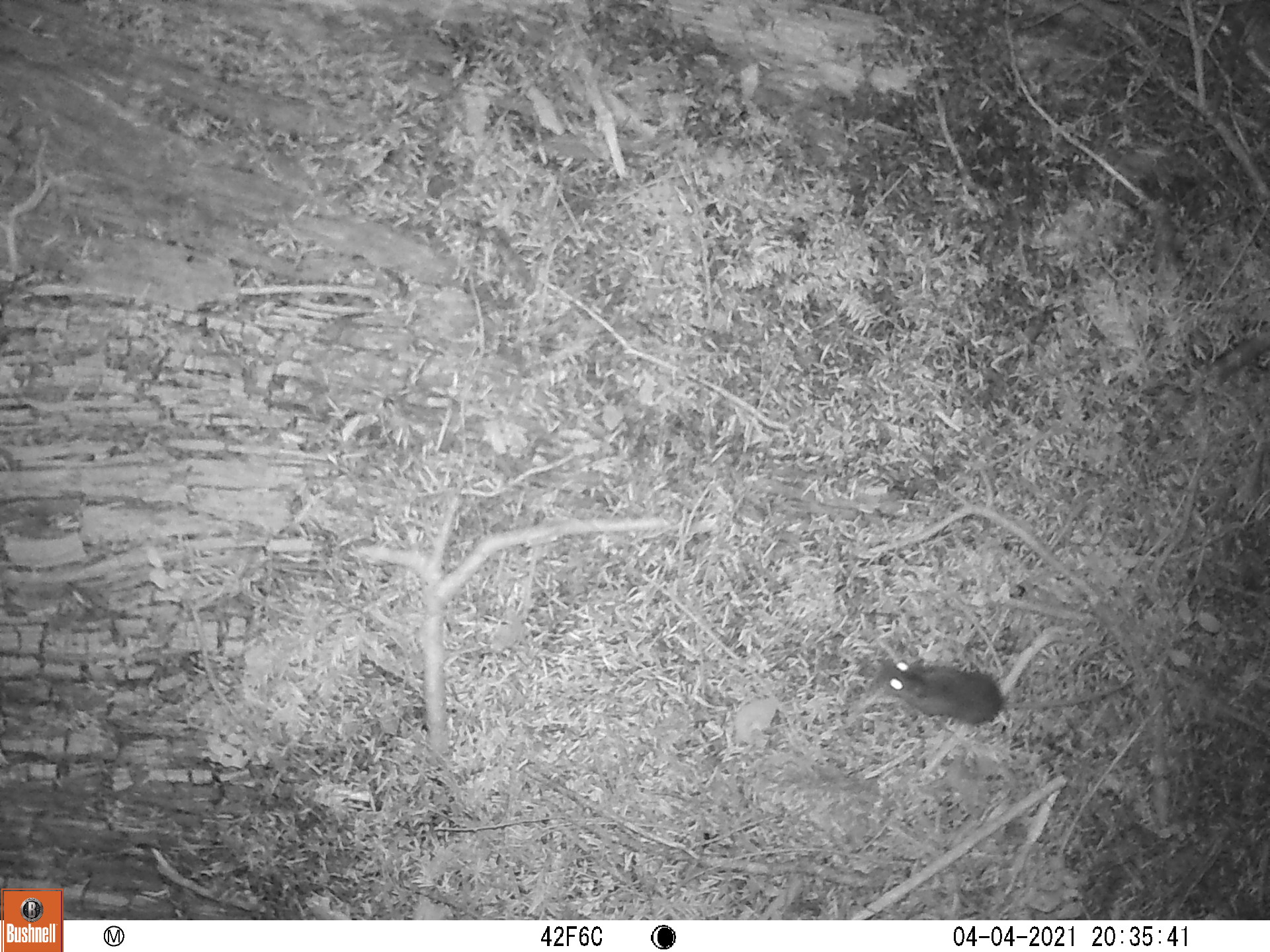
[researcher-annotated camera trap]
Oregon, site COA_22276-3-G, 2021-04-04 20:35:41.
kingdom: Animalia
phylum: Chordata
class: Mammalia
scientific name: Mammalia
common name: small mammal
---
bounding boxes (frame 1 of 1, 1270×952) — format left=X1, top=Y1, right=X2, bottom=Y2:
small mammal: left=817, top=593, right=1197, bottom=775